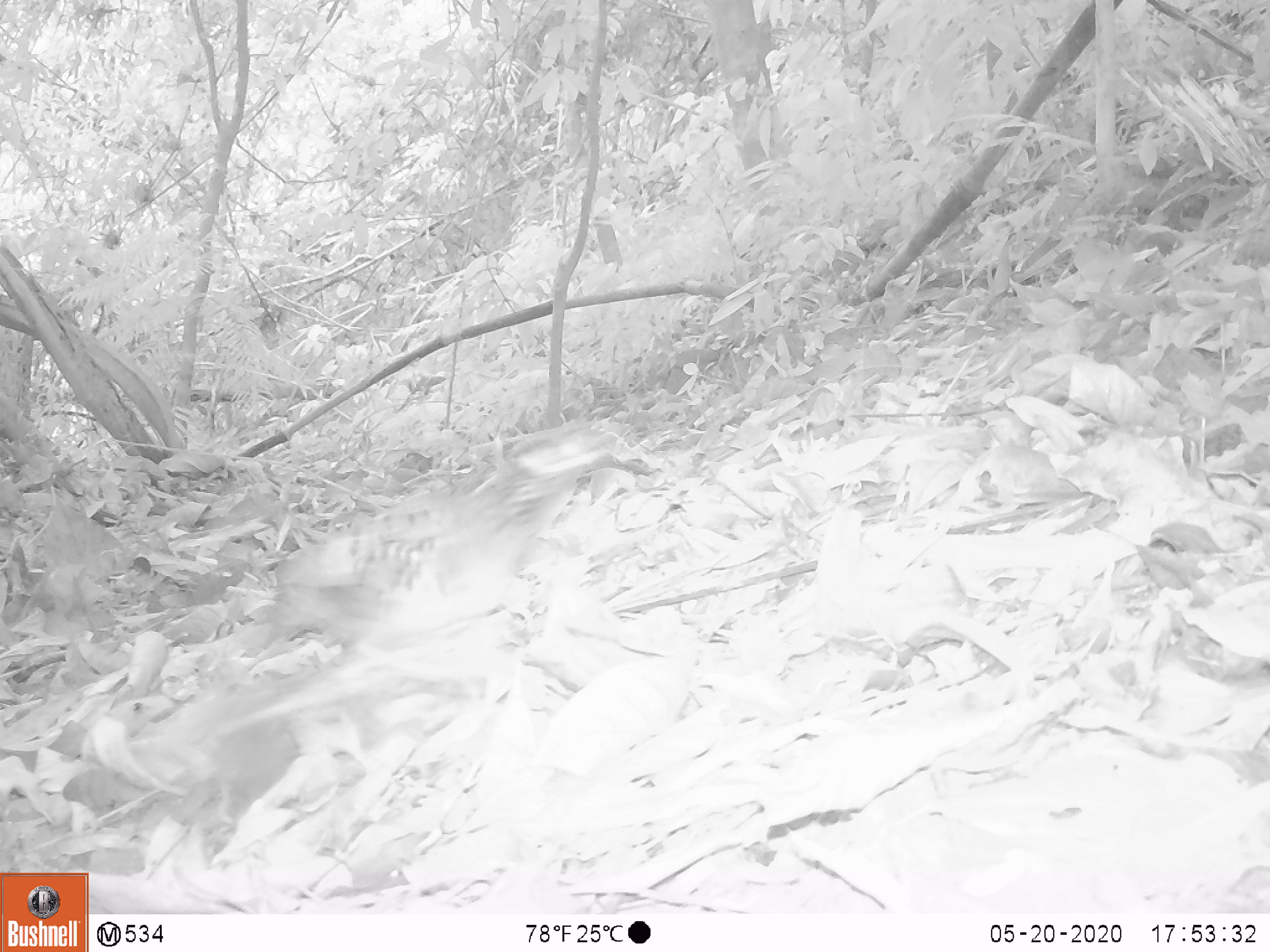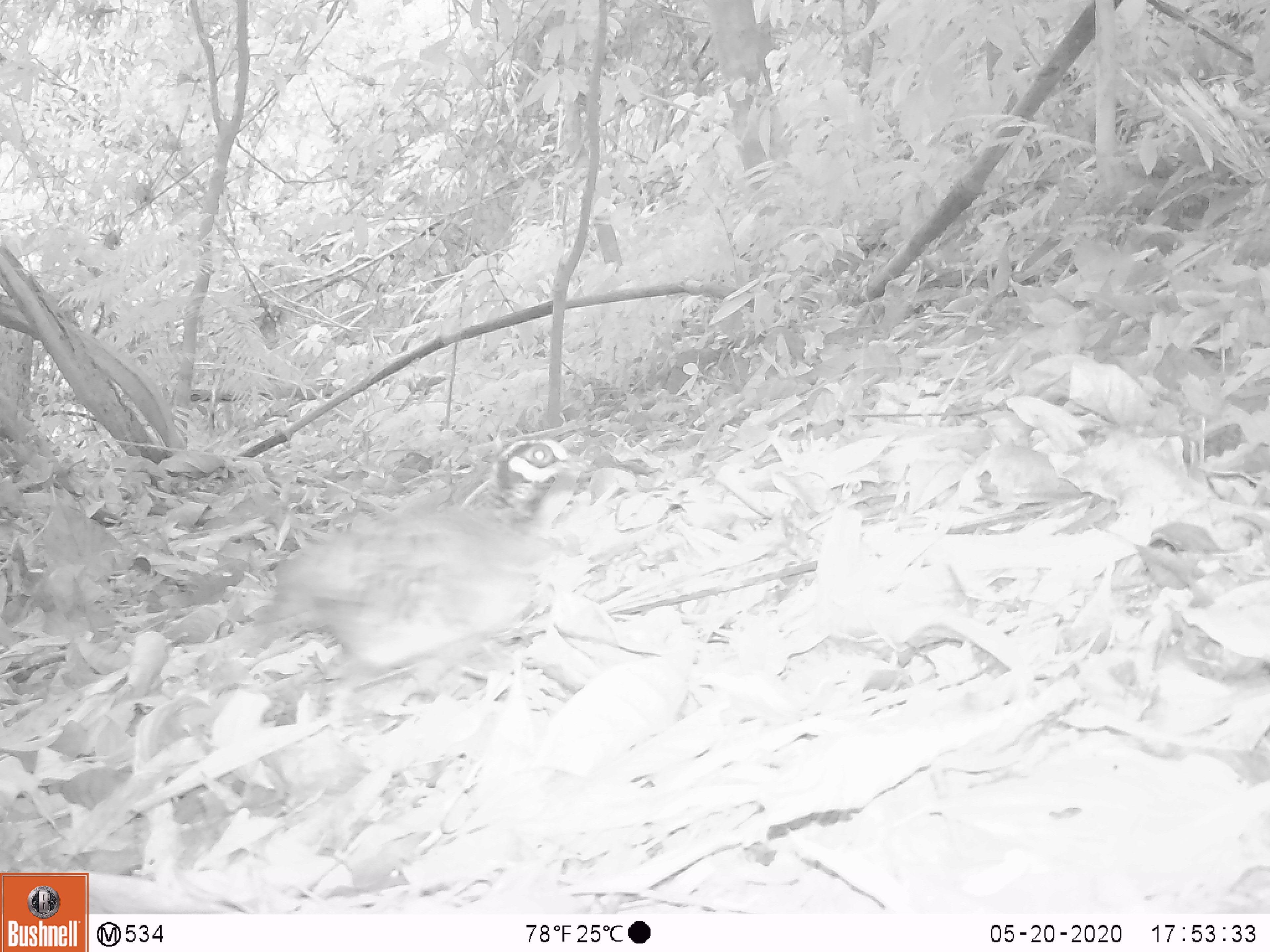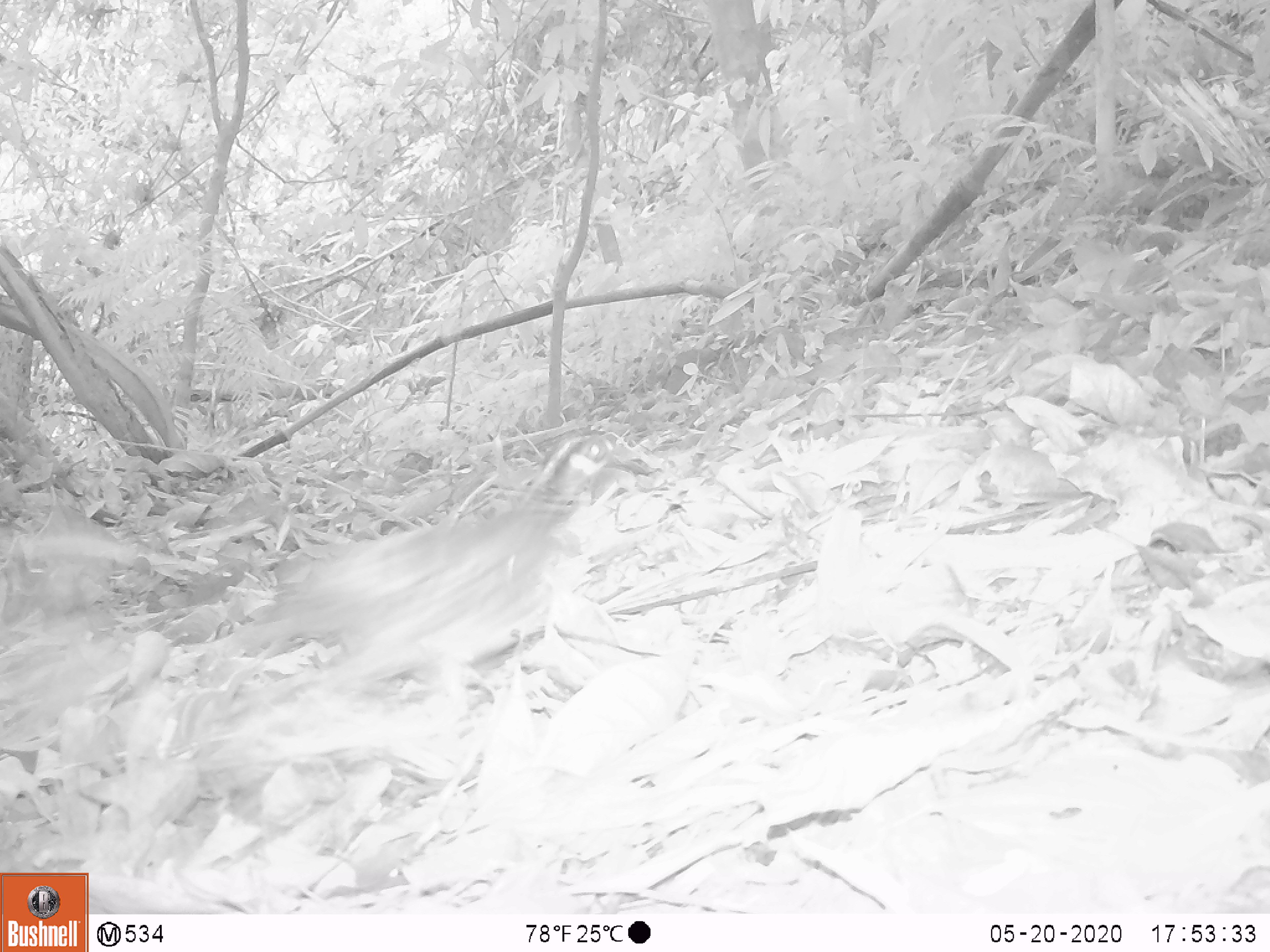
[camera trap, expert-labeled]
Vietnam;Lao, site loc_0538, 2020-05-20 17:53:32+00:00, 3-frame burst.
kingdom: Animalia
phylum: Chordata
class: Aves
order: Galliformes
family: Phasianidae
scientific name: Phasianidae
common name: partridge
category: unidentified partridge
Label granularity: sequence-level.